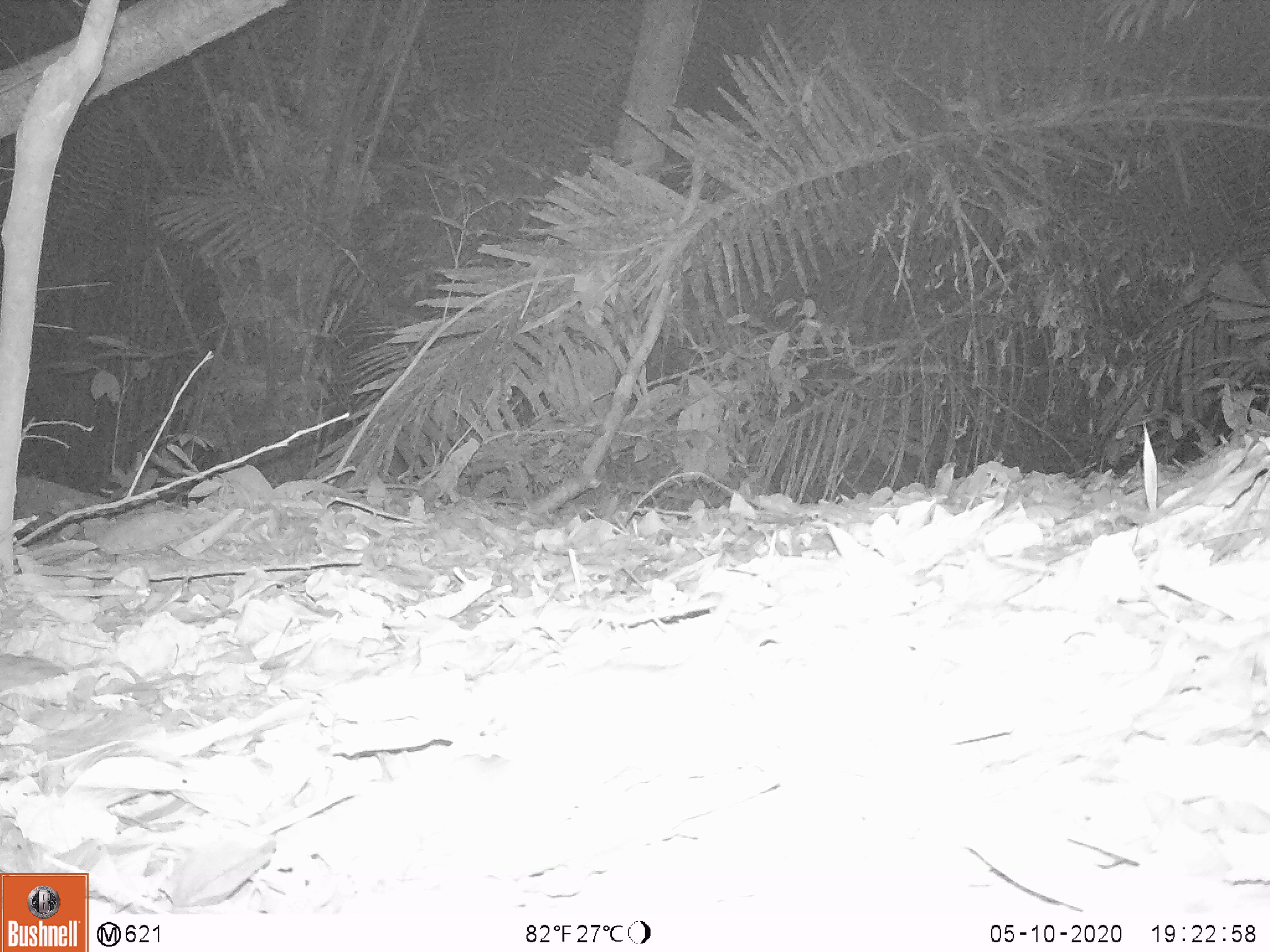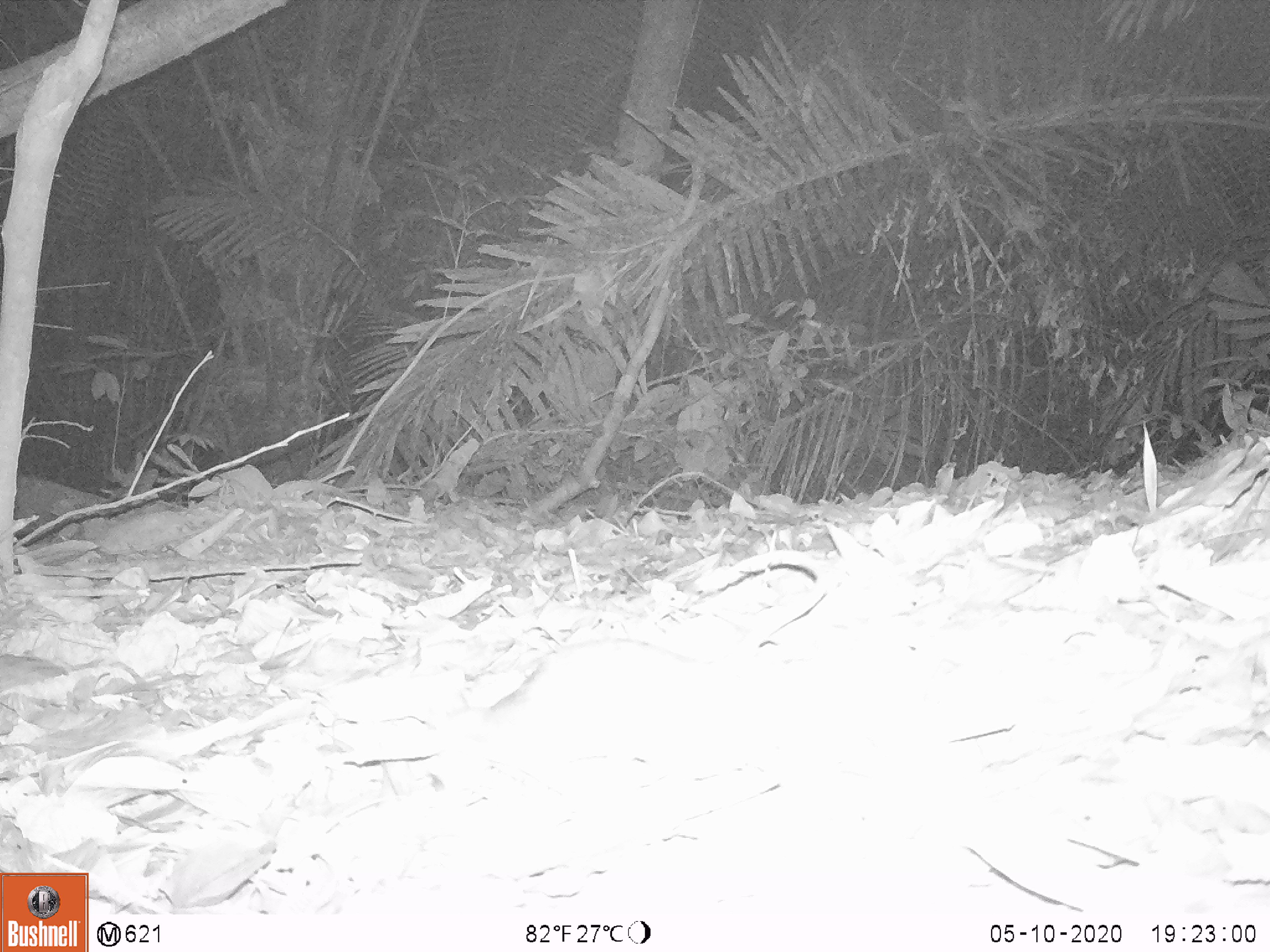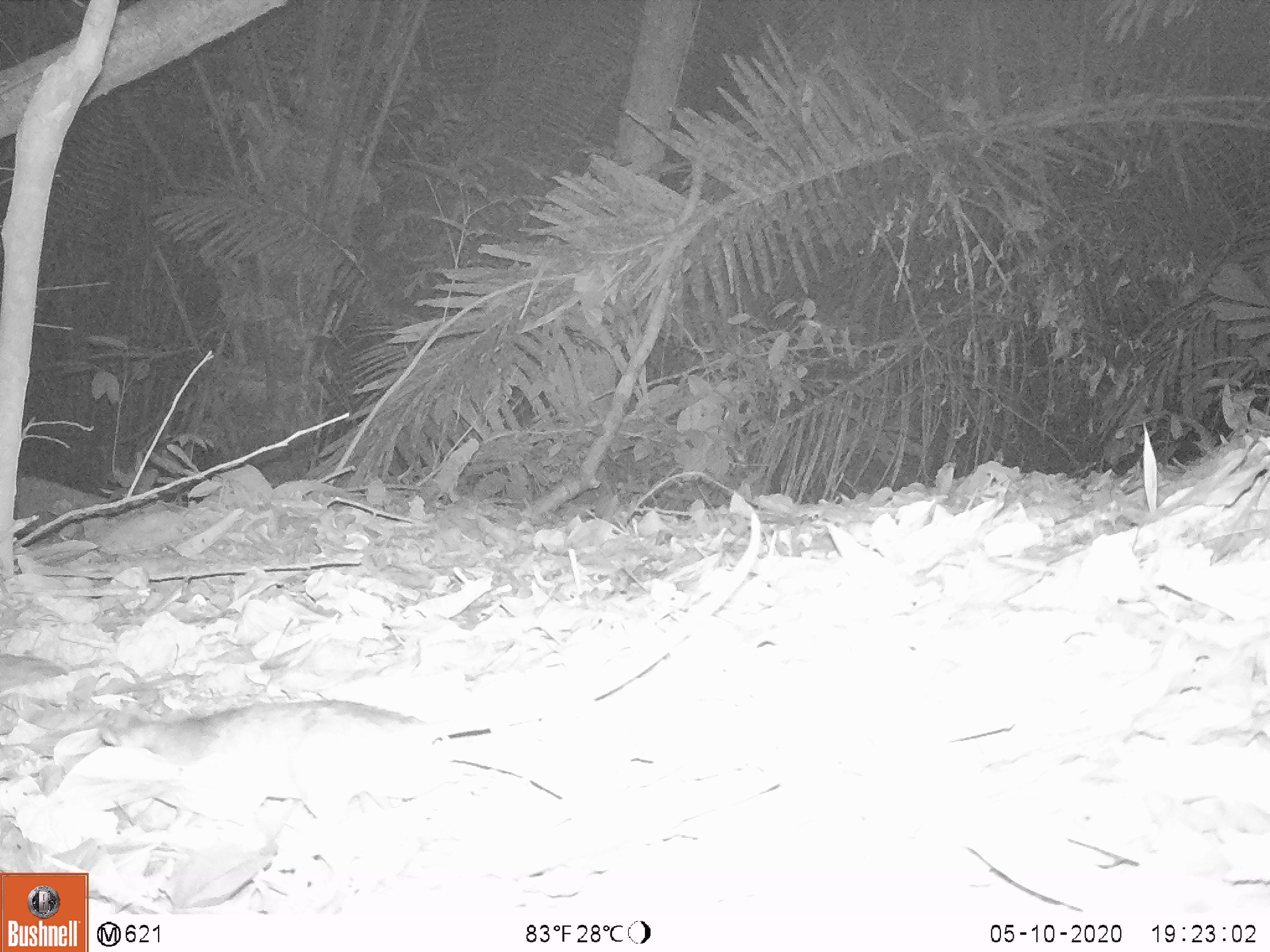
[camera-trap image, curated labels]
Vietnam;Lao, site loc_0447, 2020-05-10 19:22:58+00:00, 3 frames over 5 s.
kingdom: Animalia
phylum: Chordata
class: Mammalia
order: Rodentia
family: Muridae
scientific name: Muridae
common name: old-world mice and rats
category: unidentified murid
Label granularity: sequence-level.